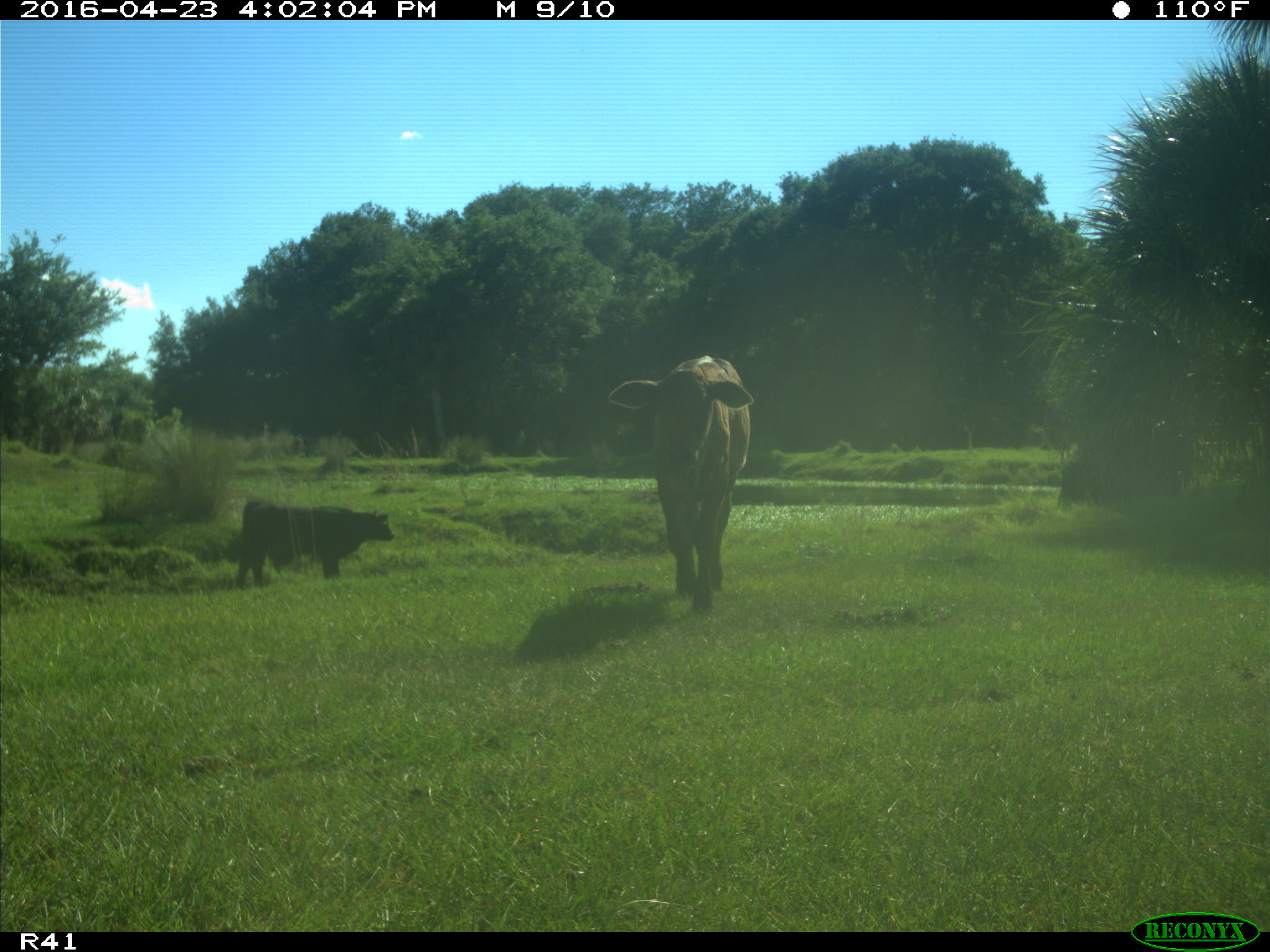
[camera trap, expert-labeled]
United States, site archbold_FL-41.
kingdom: Animalia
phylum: Chordata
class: Mammalia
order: Artiodactyla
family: Bovidae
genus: Bos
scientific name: Bos taurus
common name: domestic cow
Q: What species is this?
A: Bos taurus (domestic cow).